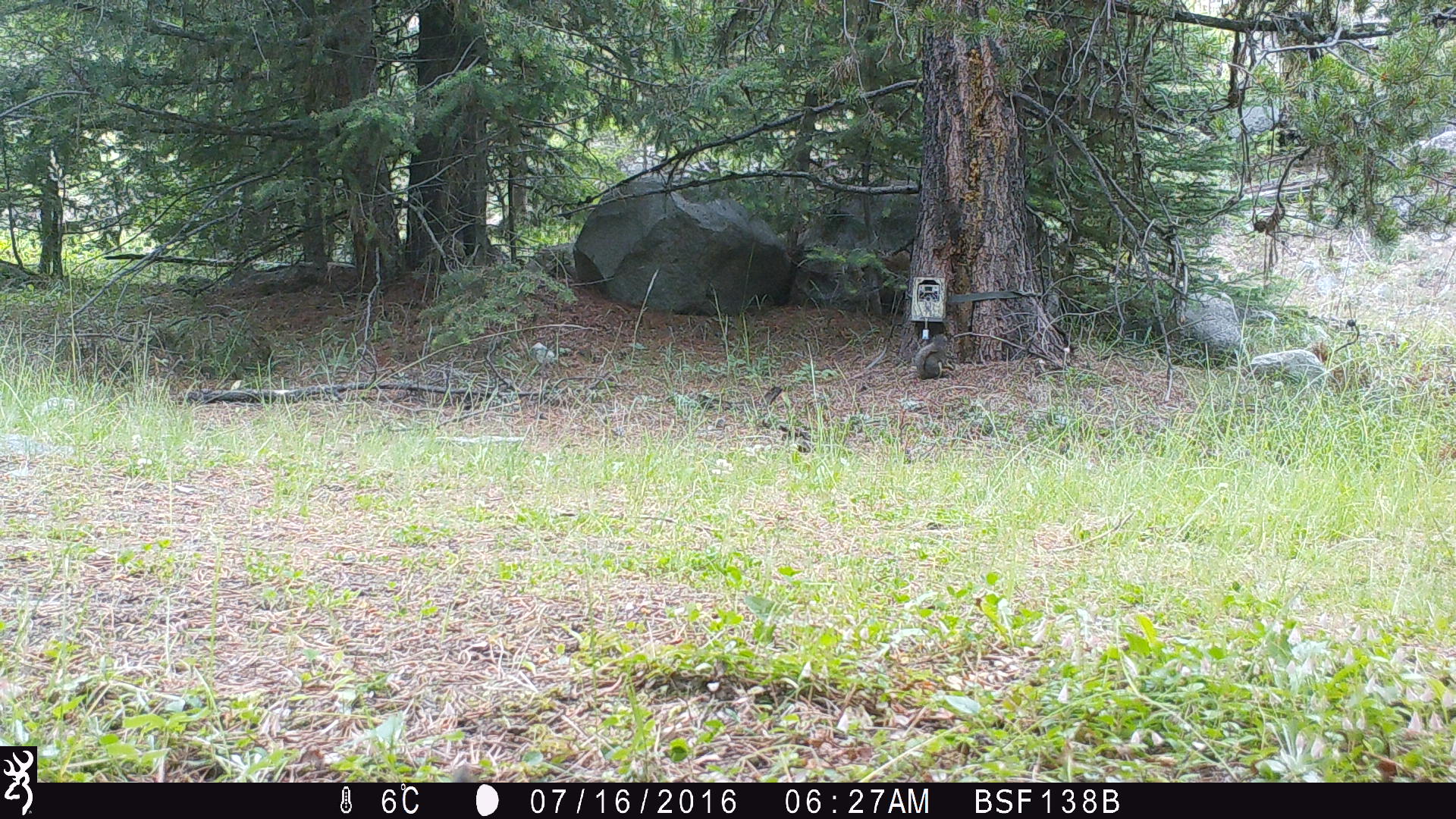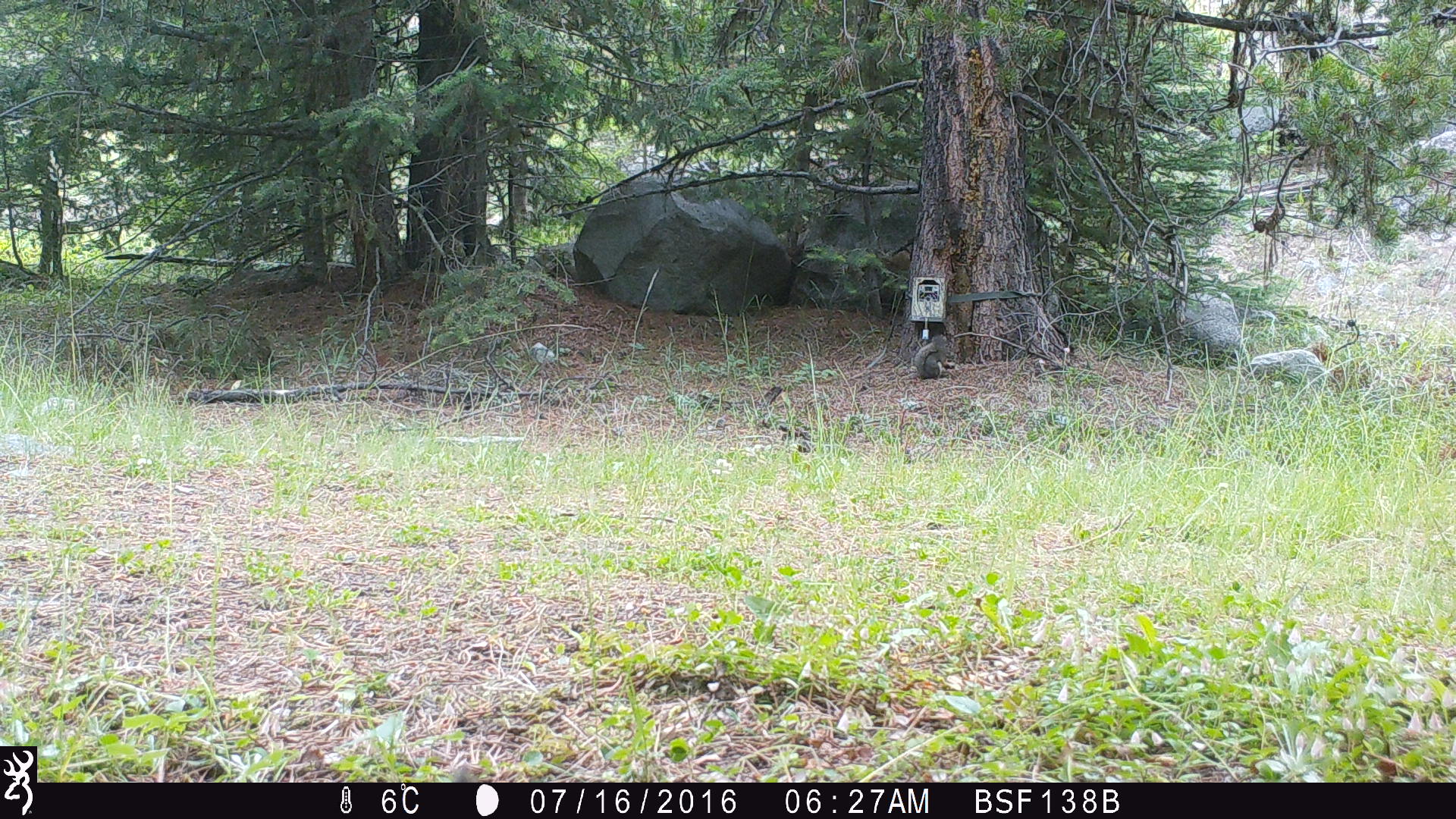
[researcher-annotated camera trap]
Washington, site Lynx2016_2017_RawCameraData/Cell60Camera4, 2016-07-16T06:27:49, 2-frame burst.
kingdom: Animalia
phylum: Chordata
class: Mammalia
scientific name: Mammalia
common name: small mammal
Small mammal (Mammalia). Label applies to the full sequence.